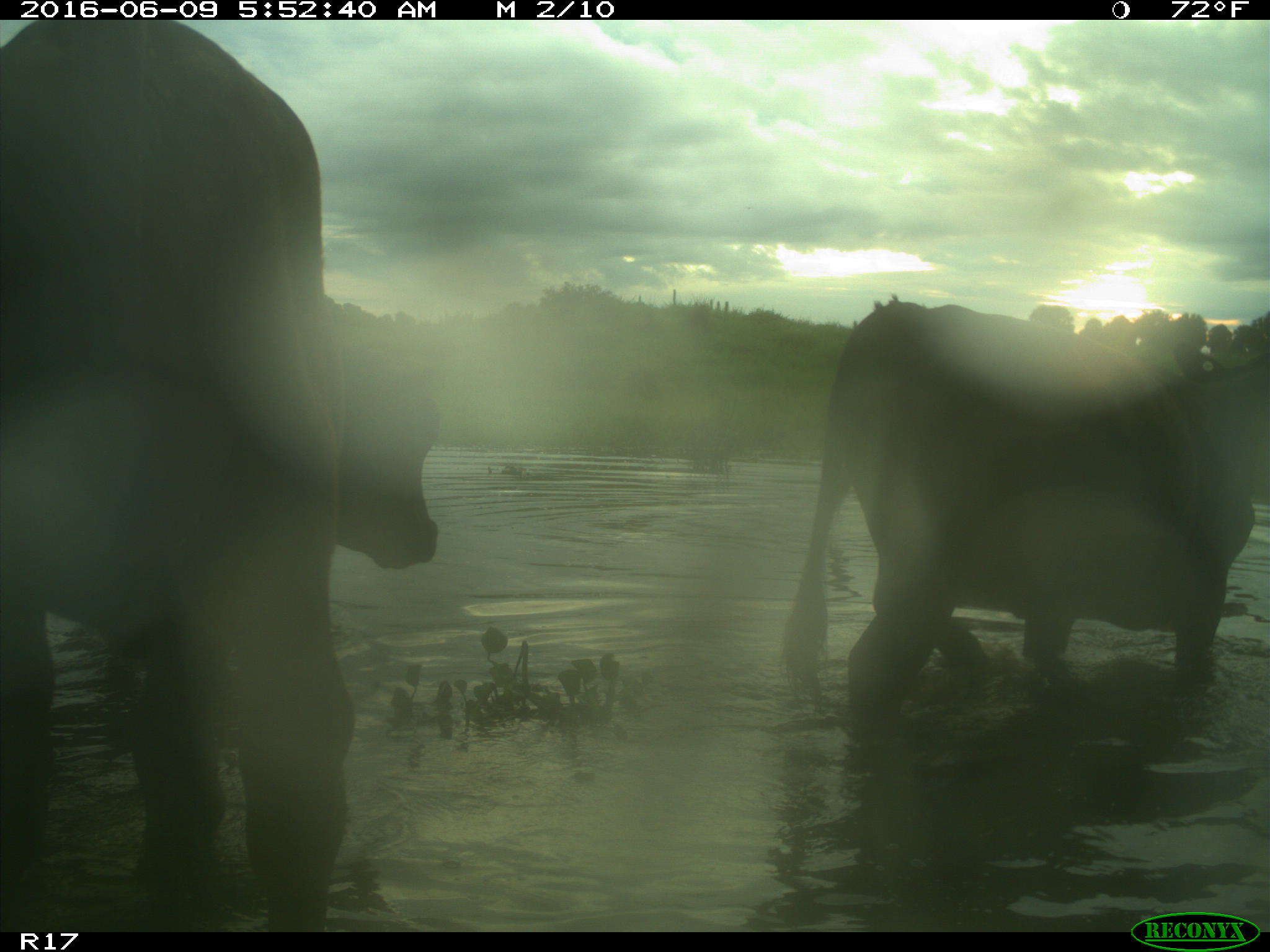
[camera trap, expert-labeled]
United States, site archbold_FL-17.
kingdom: Animalia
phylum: Chordata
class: Mammalia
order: Artiodactyla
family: Bovidae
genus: Bos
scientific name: Bos taurus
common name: domestic cow